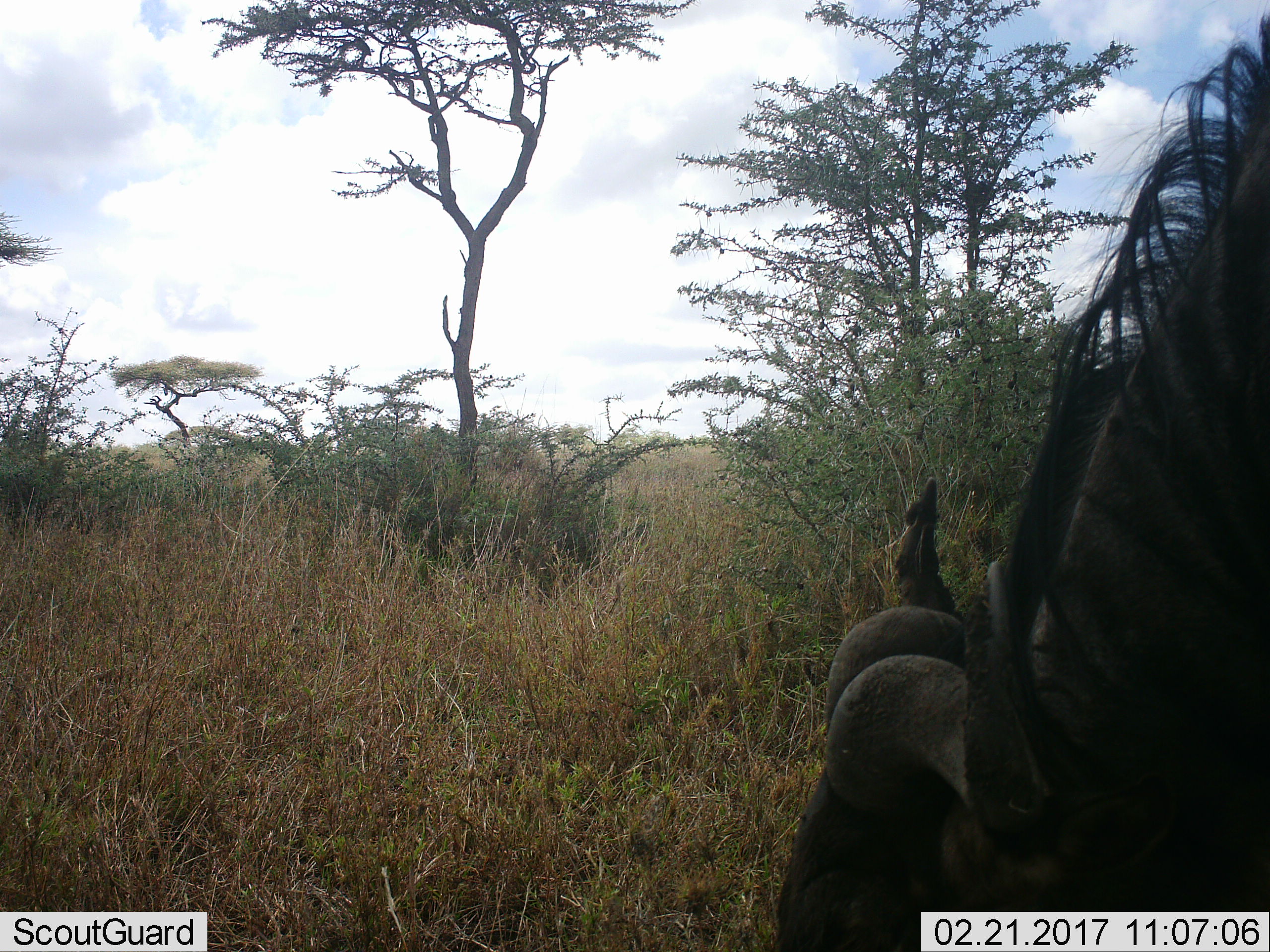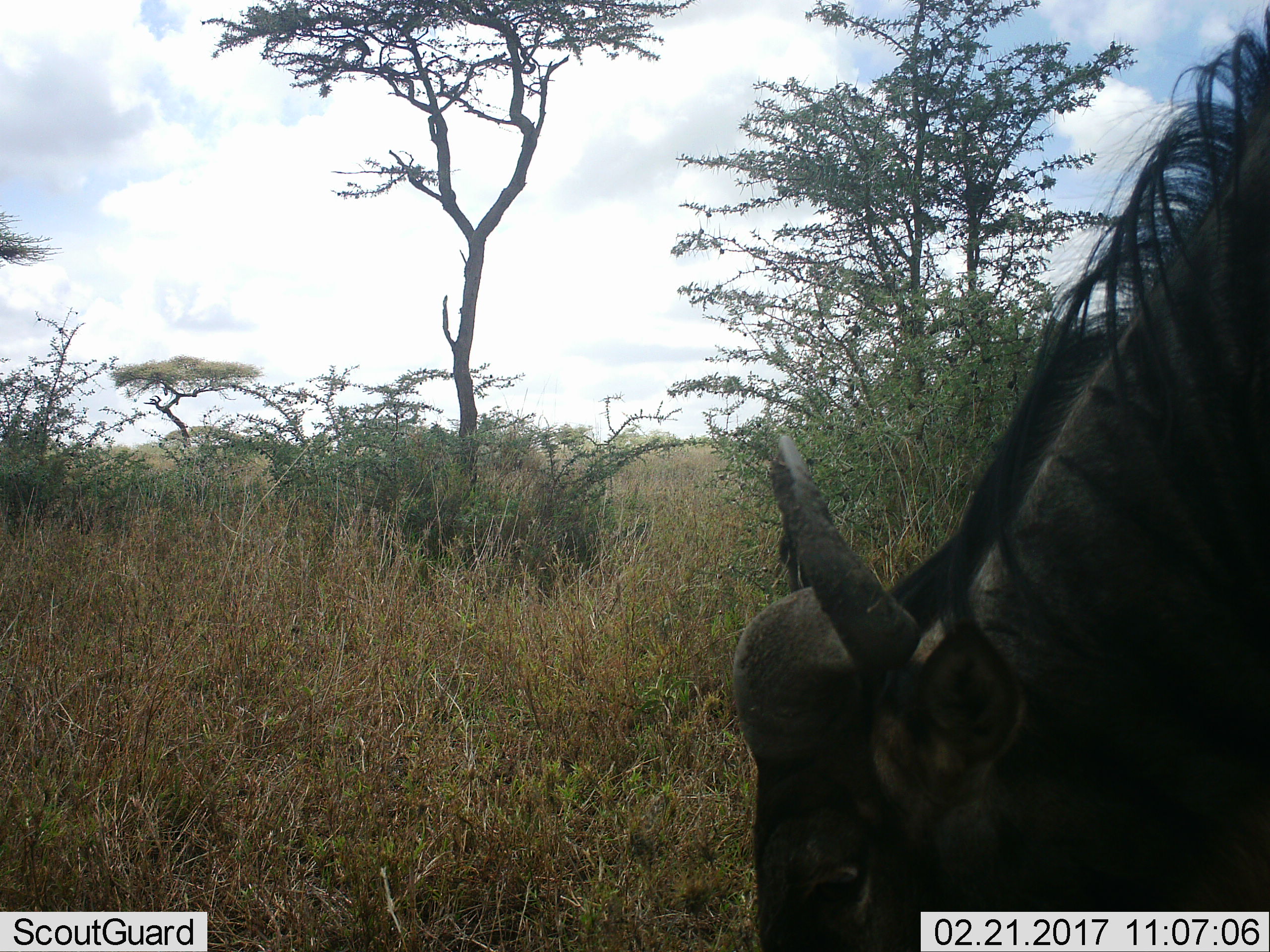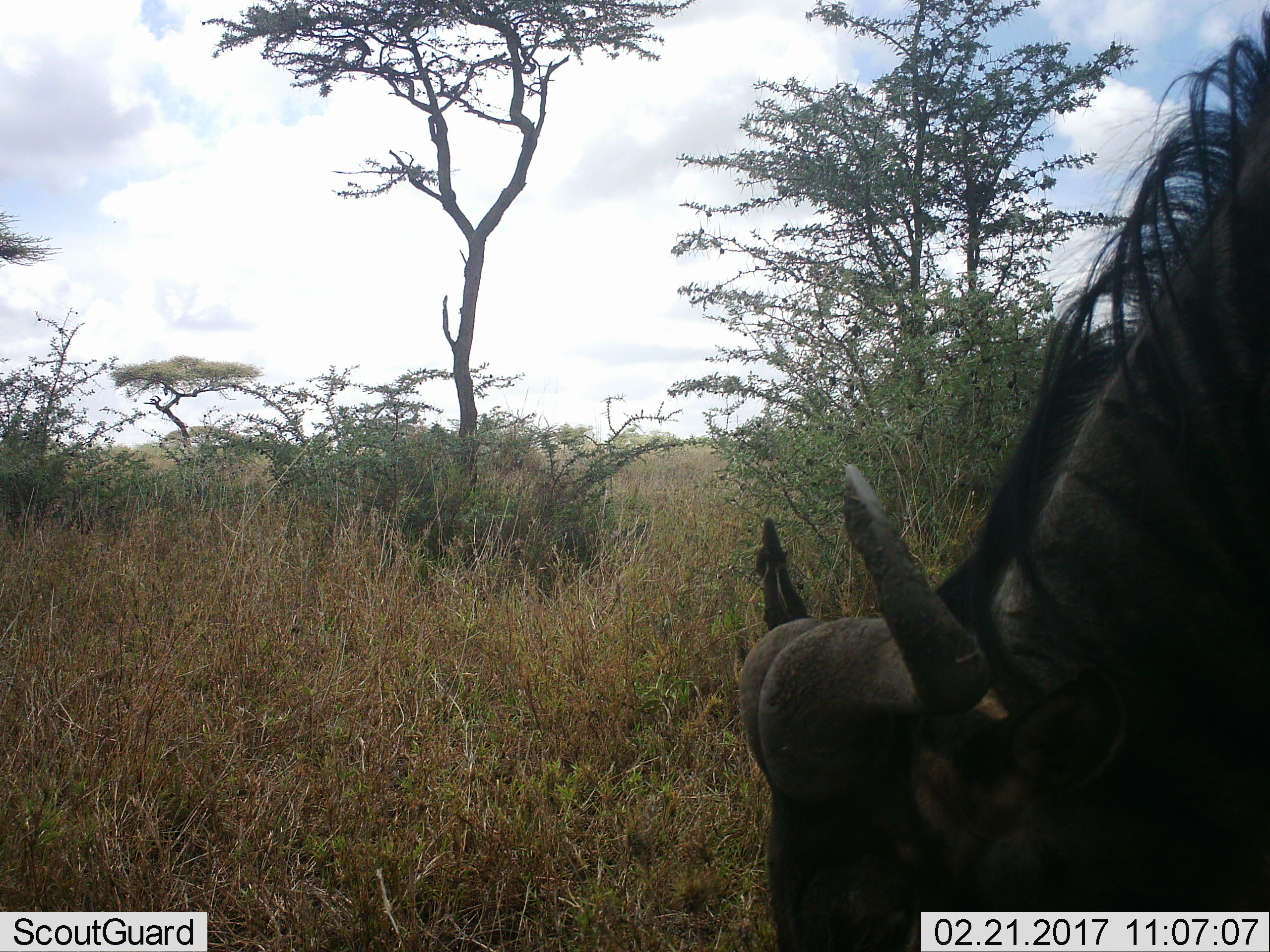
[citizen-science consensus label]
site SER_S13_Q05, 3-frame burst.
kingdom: Animalia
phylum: Chordata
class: Mammalia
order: Artiodactyla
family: Bovidae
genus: Connochaetes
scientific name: Connochaetes taurinus taurinus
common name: blue wildebeest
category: wildebeestblue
Wildebeestblue (blue wildebeest) (Connochaetes taurinus taurinus), count 1. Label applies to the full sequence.